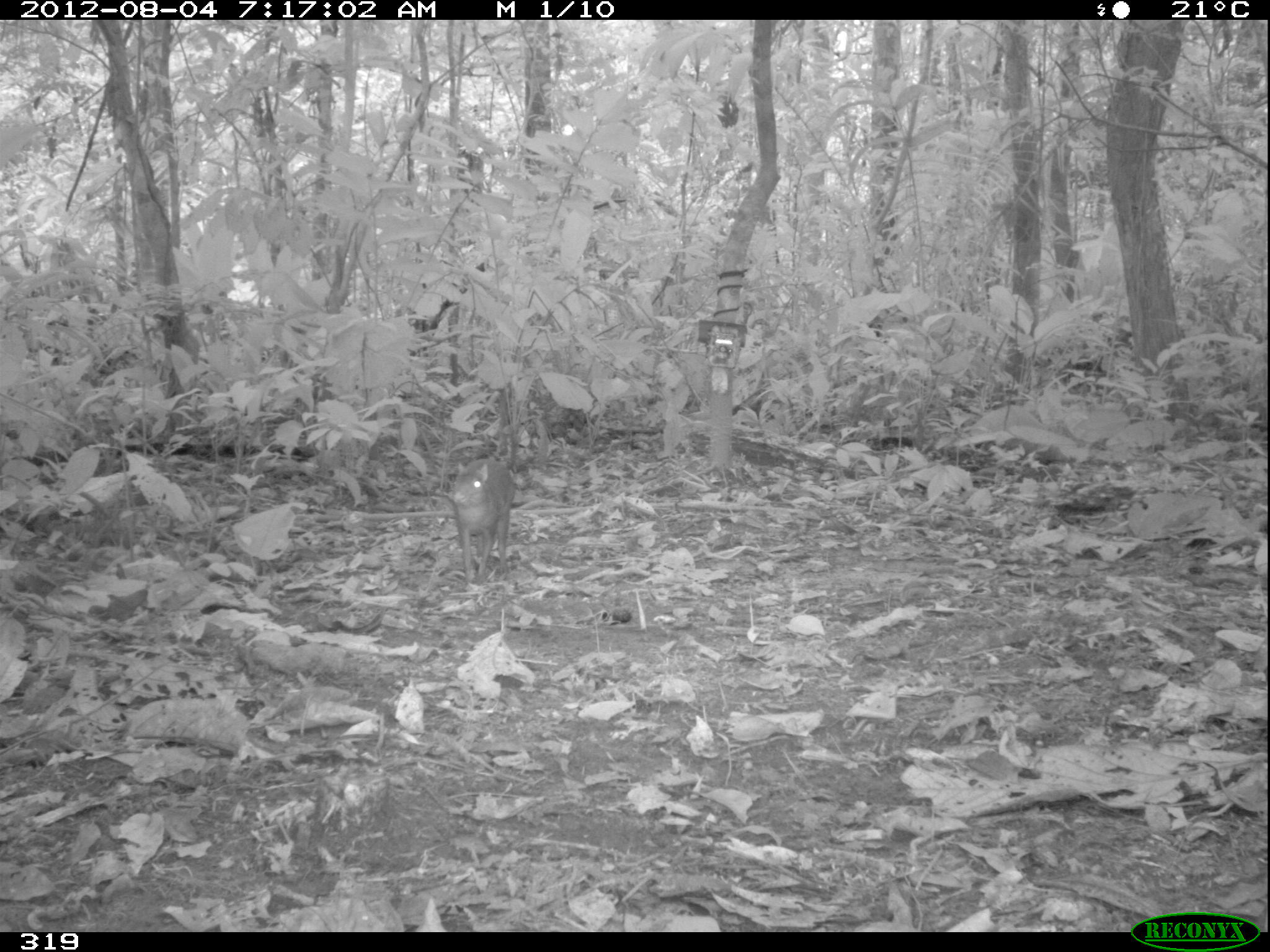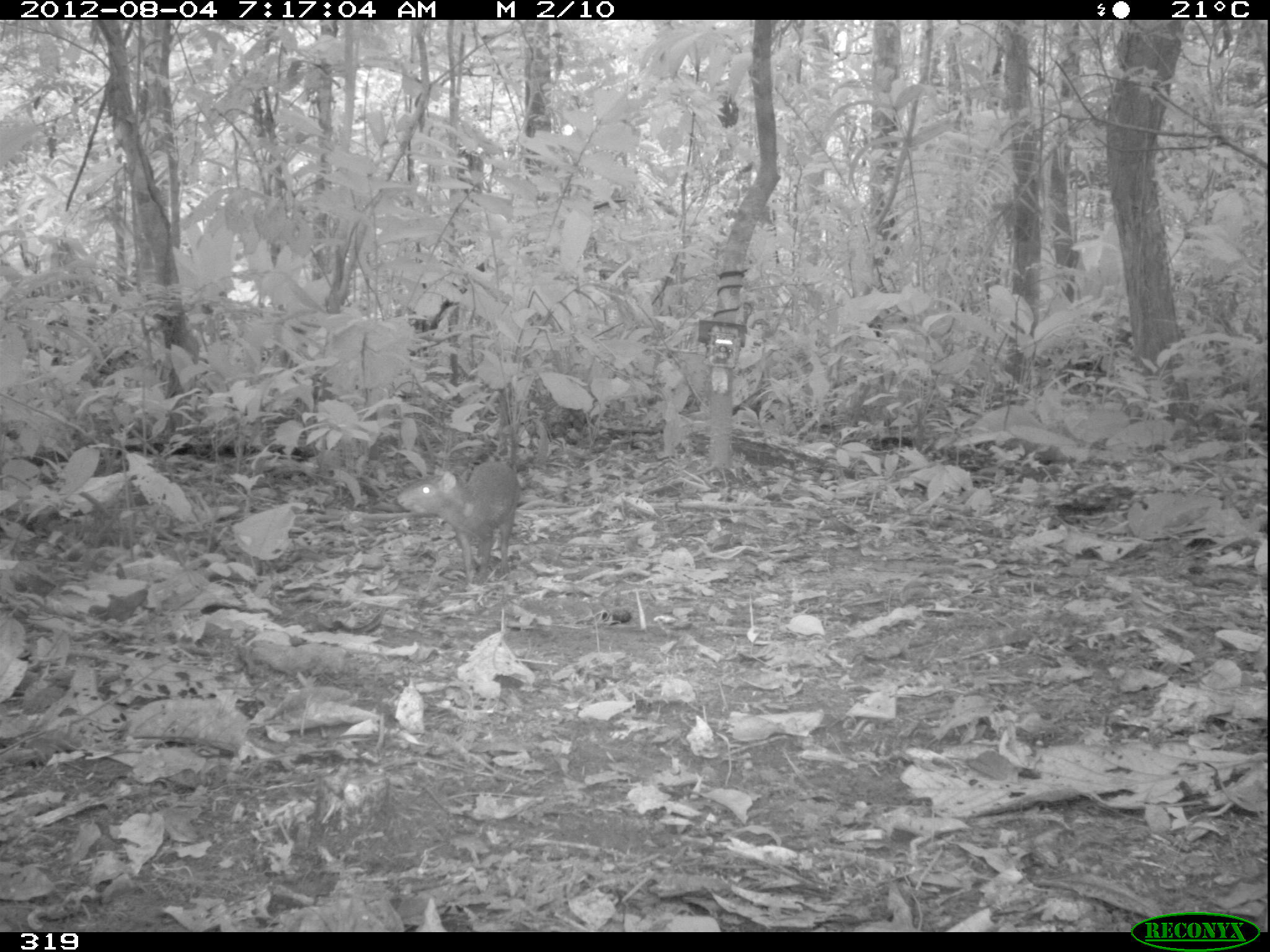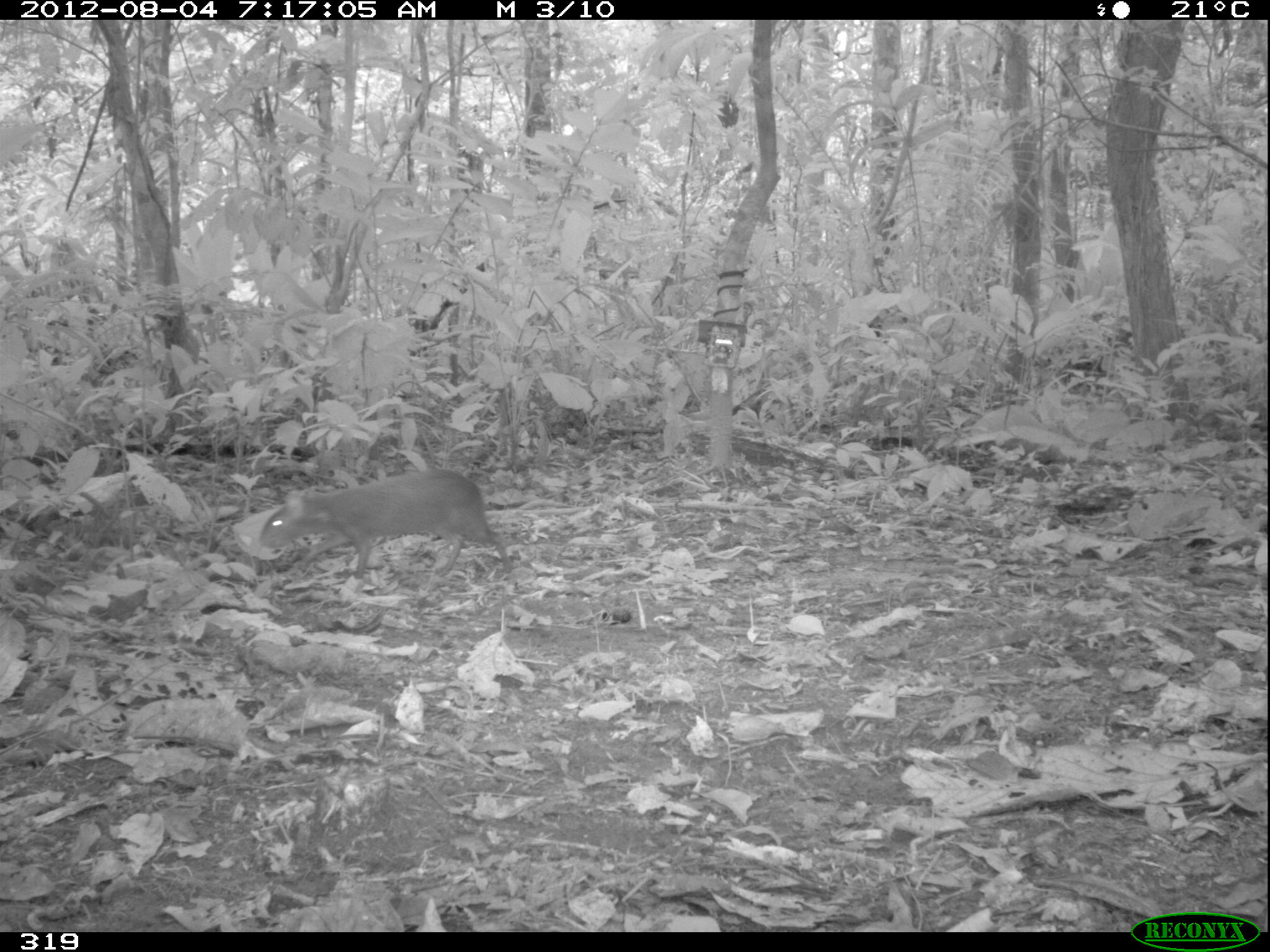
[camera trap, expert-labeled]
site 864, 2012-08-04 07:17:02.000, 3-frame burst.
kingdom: Animalia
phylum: Chordata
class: Mammalia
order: Rodentia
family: Dasyproctidae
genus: Dasyprocta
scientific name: Dasyprocta punctata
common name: central american agouti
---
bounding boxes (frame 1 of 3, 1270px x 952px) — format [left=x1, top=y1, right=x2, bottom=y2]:
dasyprocta punctata: [left=449, top=459, right=516, bottom=585]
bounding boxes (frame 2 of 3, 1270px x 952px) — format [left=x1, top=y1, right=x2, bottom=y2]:
dasyprocta punctata: [left=396, top=461, right=520, bottom=585]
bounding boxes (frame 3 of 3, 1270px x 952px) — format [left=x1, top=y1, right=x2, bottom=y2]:
dasyprocta punctata: [left=259, top=470, right=512, bottom=578]